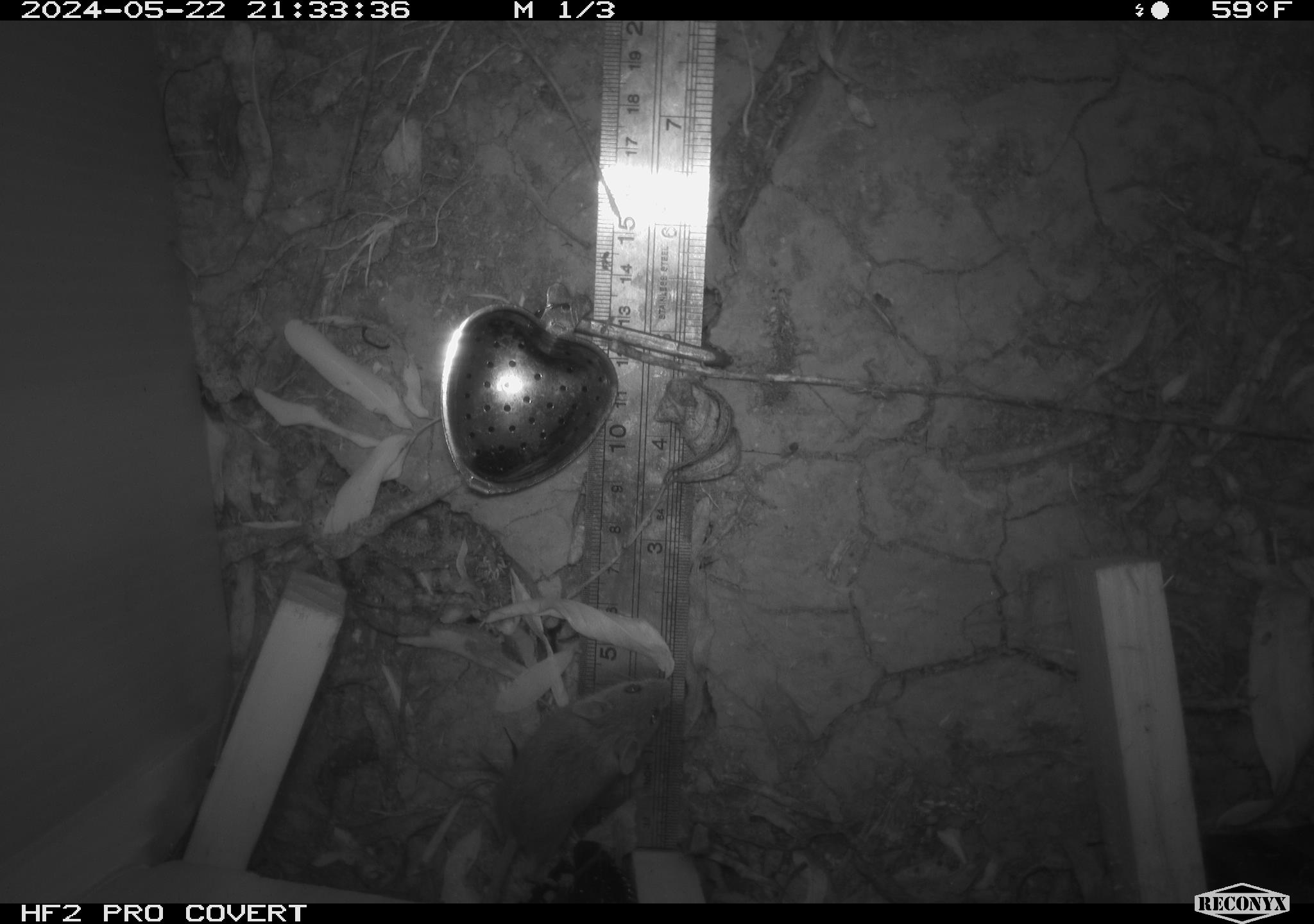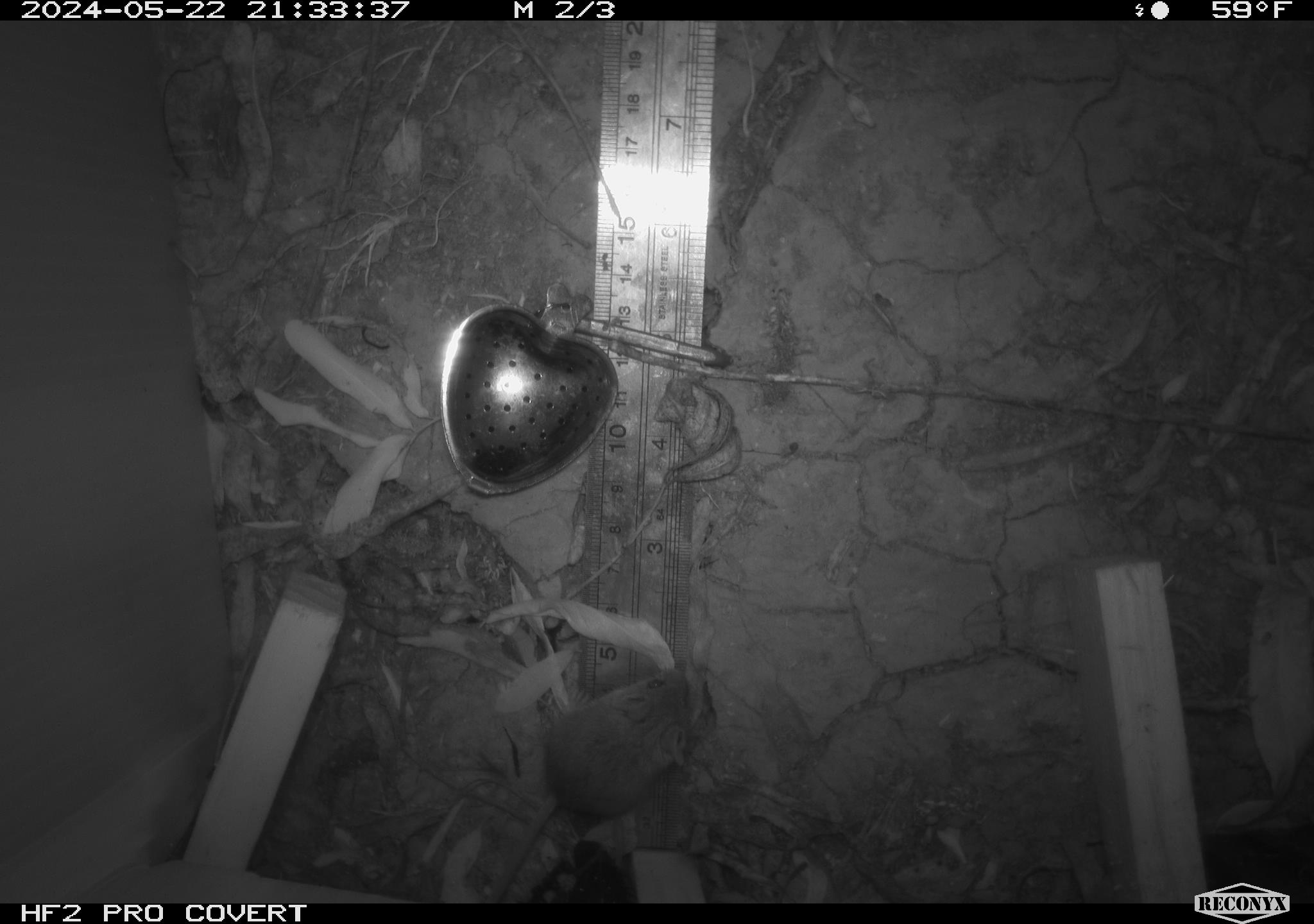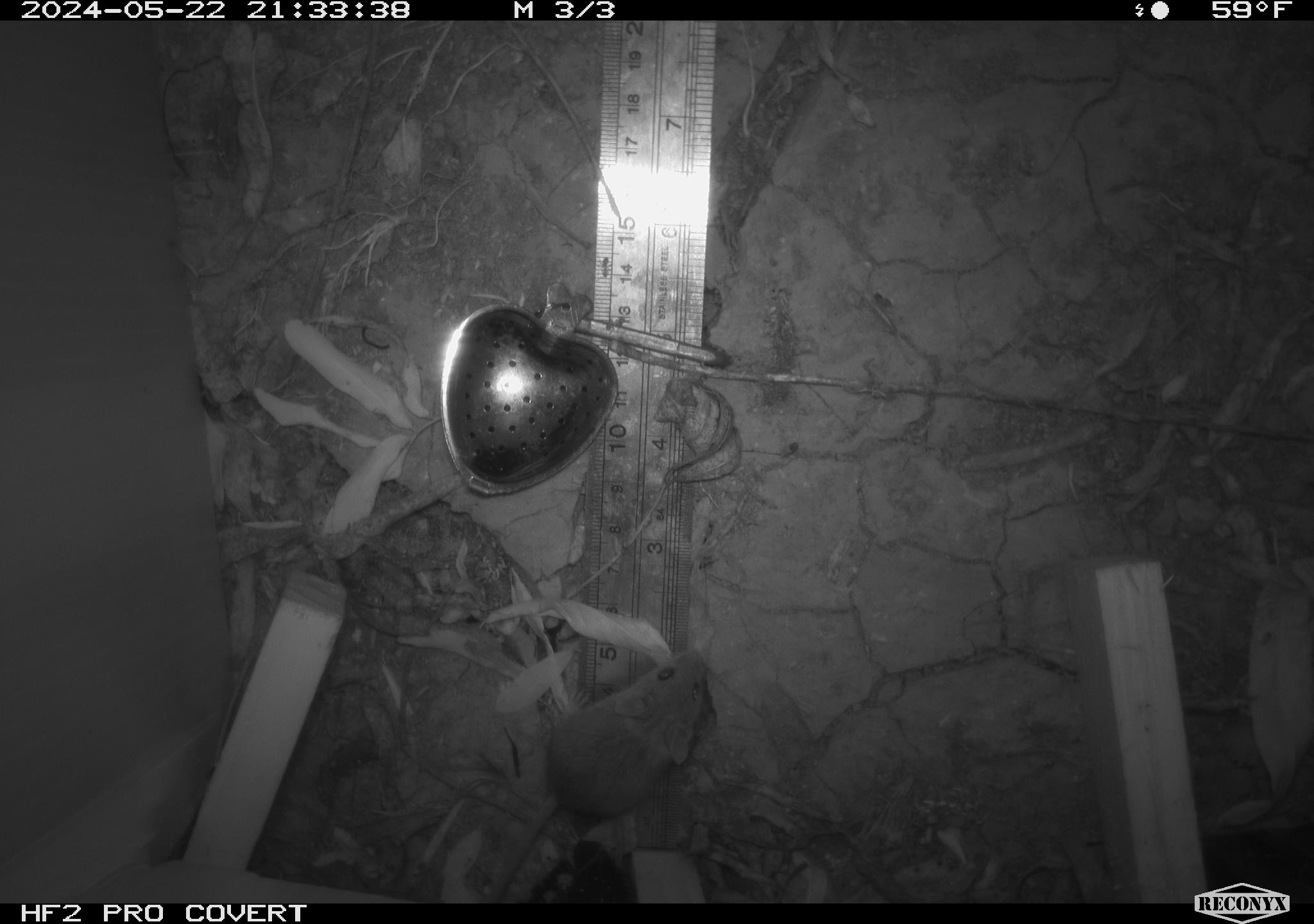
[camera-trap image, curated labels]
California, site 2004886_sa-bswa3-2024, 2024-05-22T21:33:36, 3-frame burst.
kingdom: Animalia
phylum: Chordata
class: Mammalia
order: Rodentia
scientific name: Rodentia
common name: mouse species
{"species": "mouse species (Rodentia)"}